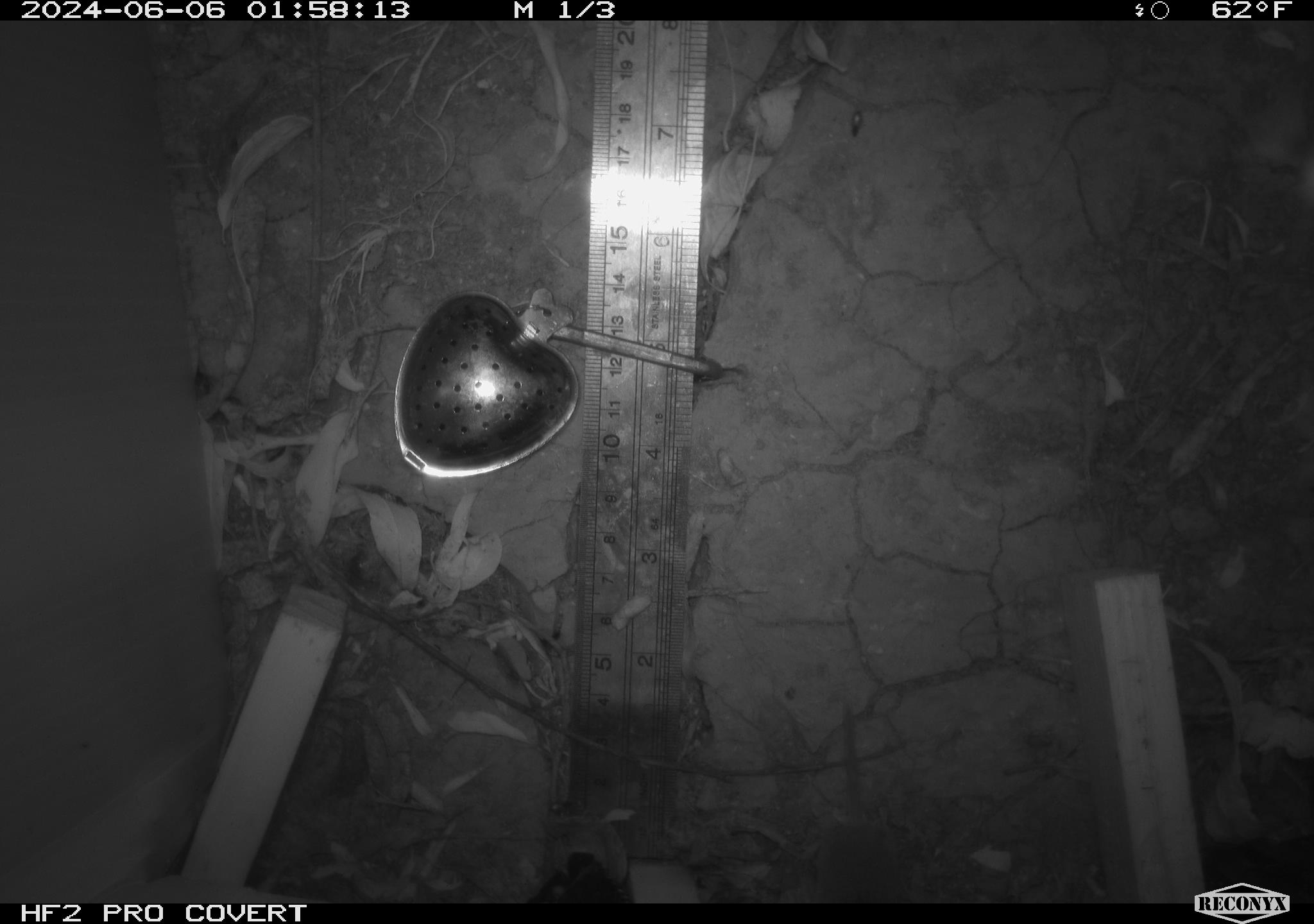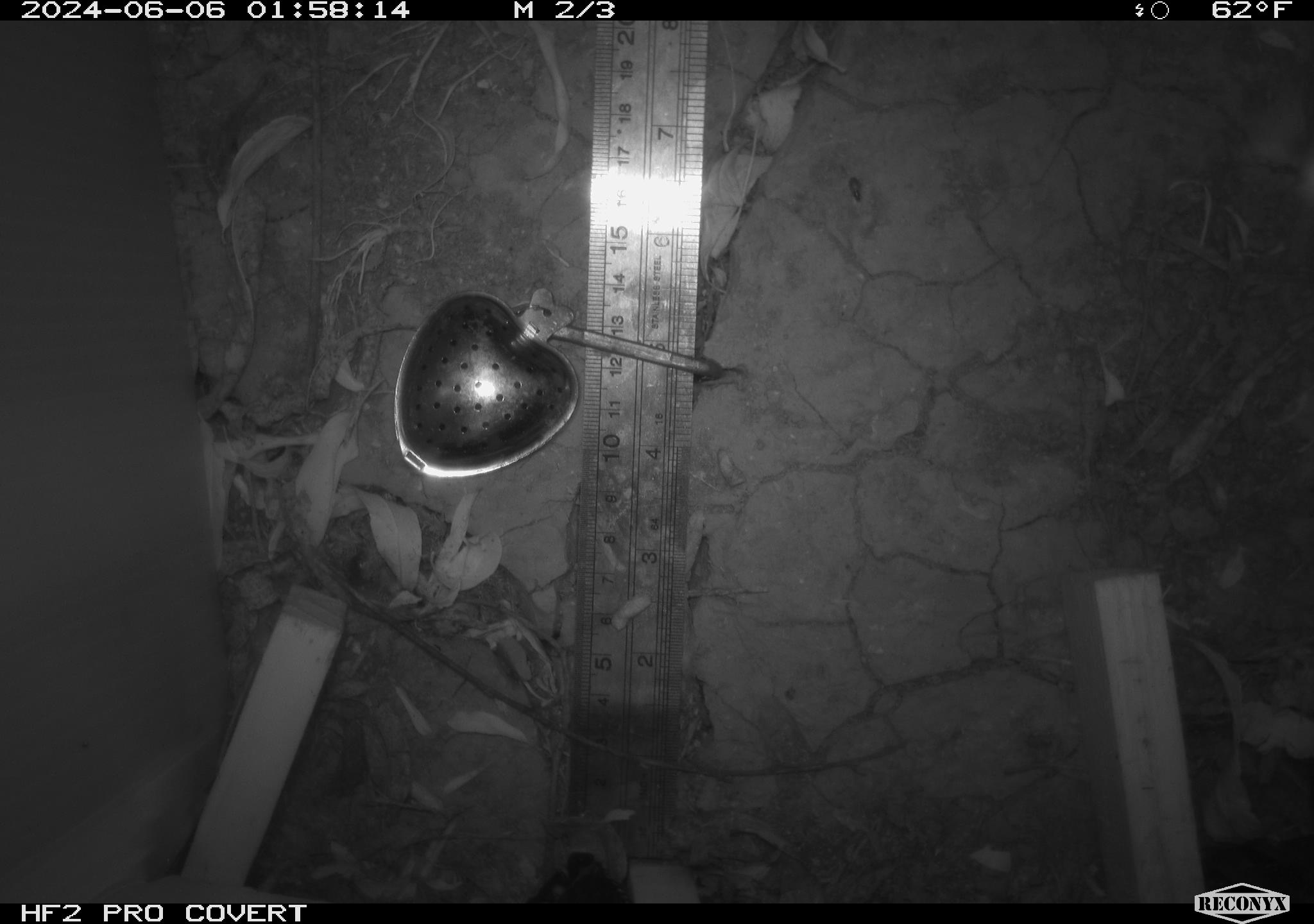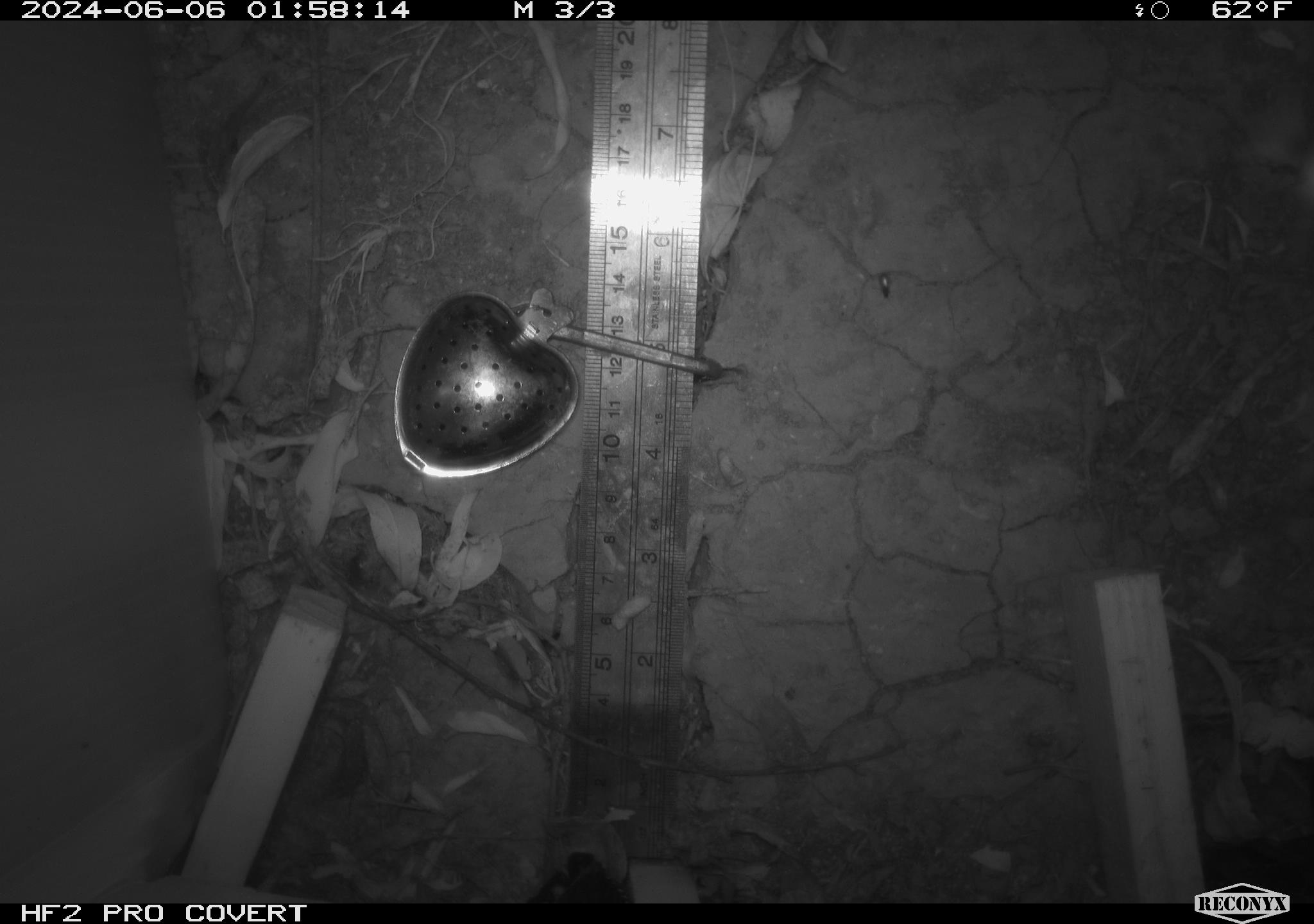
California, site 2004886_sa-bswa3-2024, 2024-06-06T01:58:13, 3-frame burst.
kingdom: Animalia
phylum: Chordata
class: Mammalia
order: Rodentia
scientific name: Rodentia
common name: woodrat or rat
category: woodrat or rat species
Woodrat or rat species (woodrat or rat) (Rodentia).